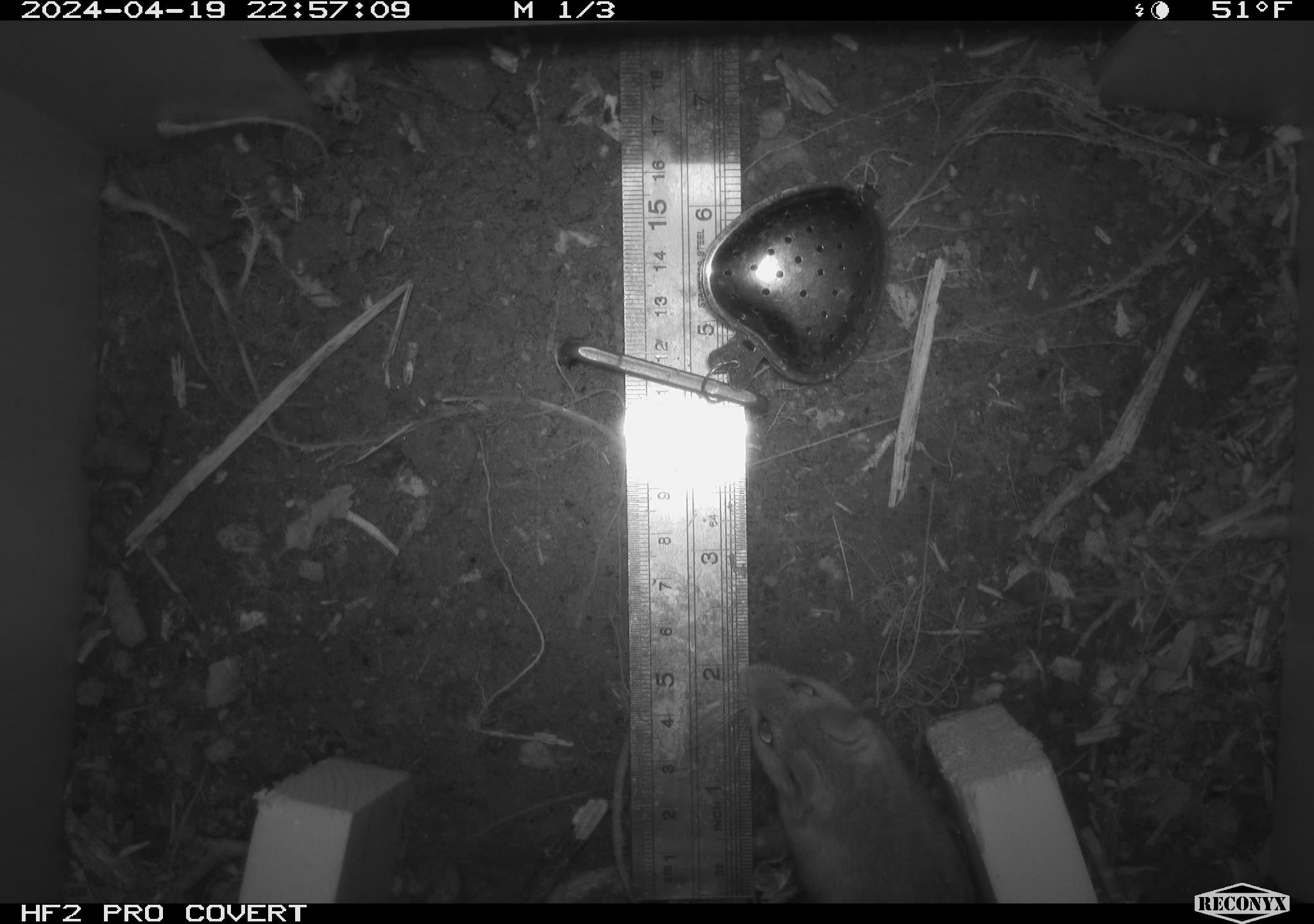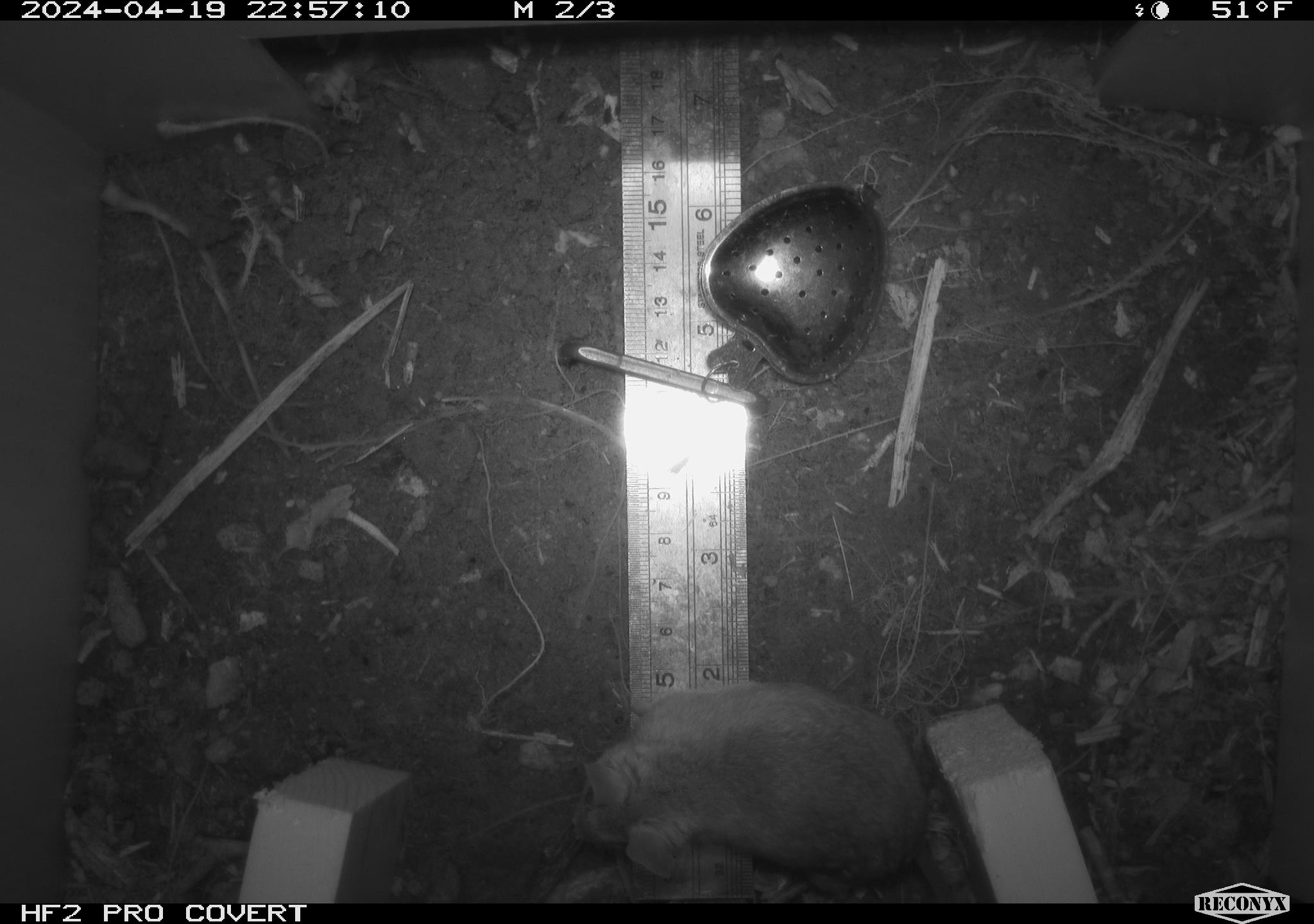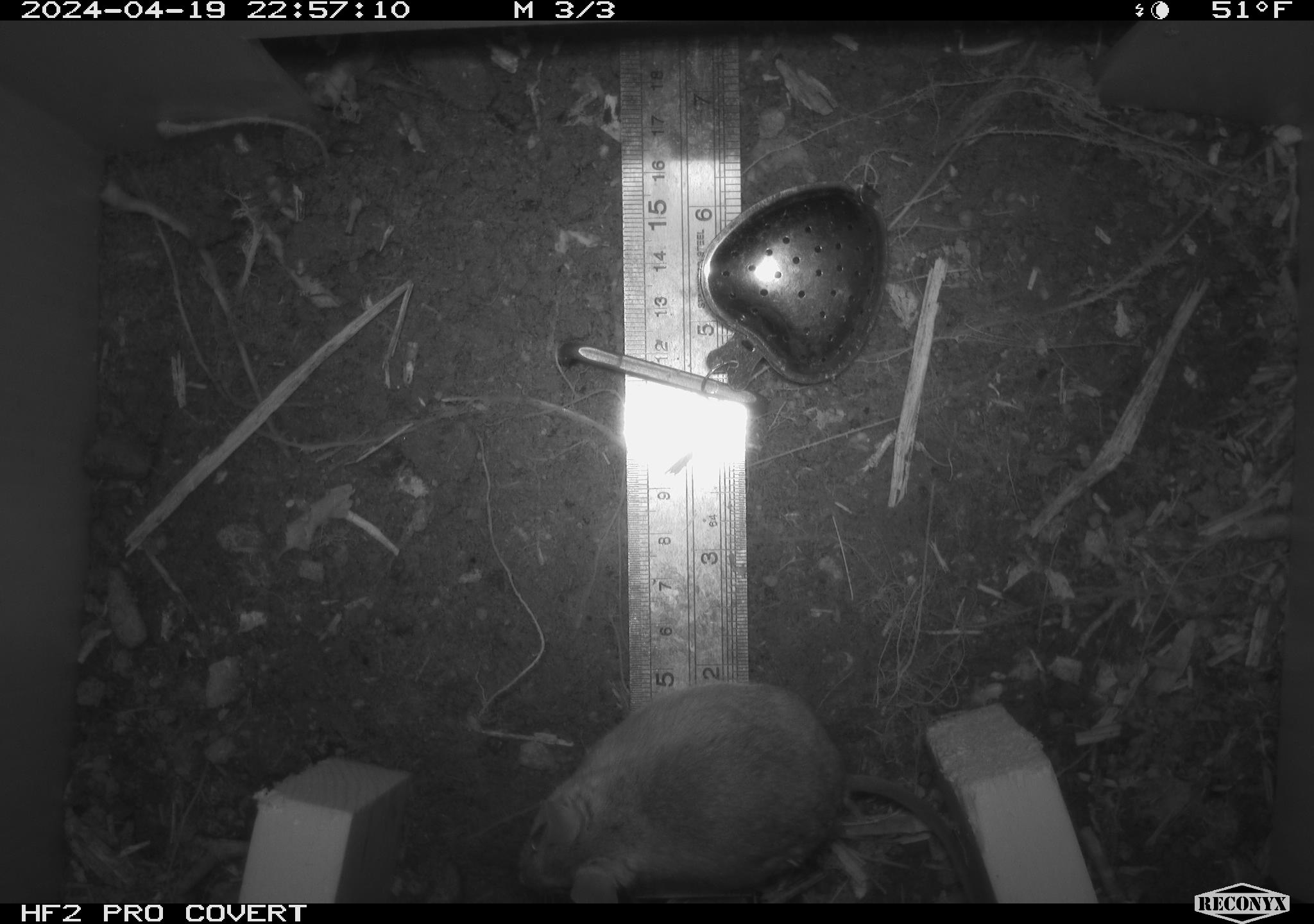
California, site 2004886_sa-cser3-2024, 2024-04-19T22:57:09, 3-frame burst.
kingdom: Animalia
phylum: Chordata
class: Mammalia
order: Rodentia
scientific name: Rodentia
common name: rodent